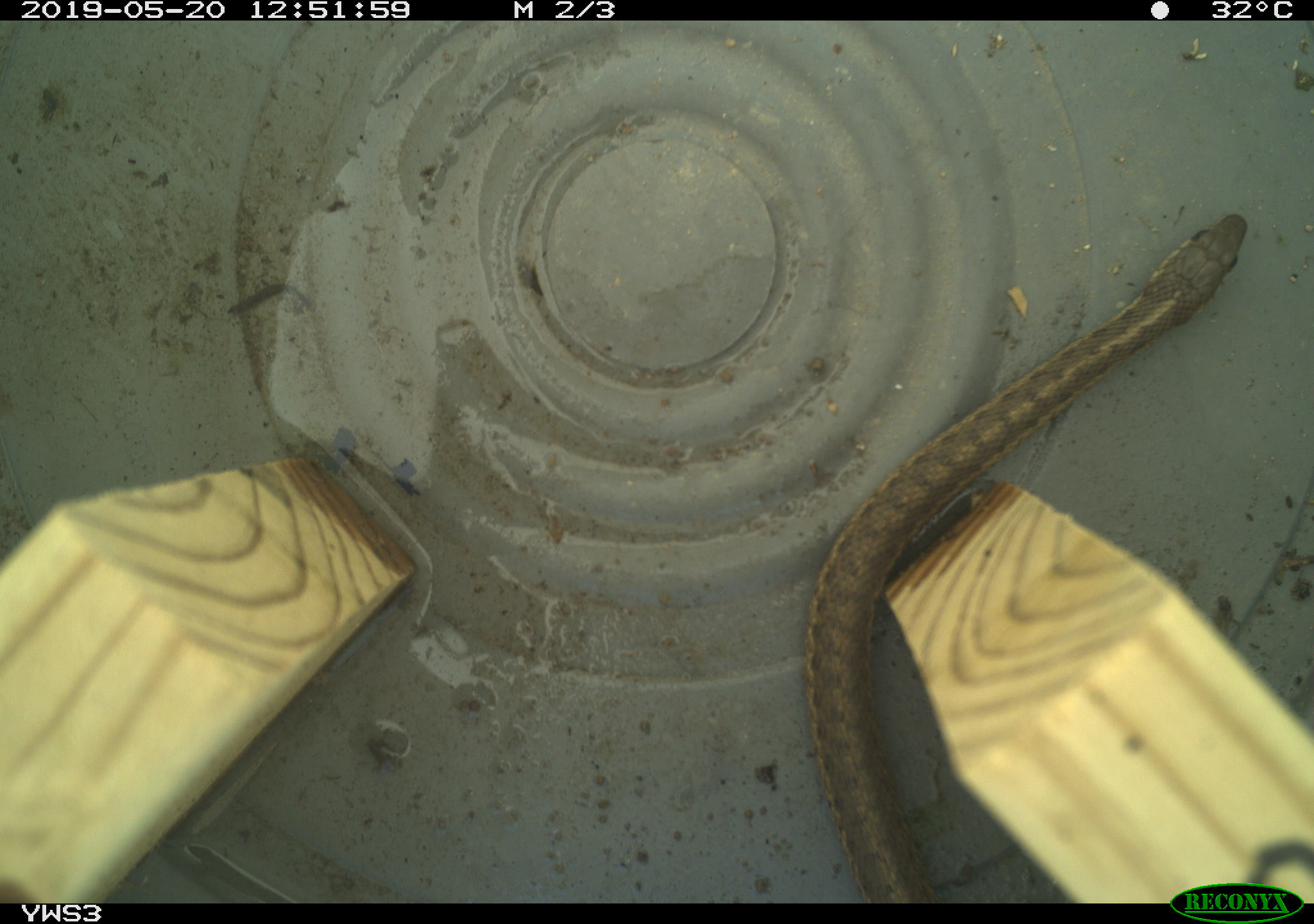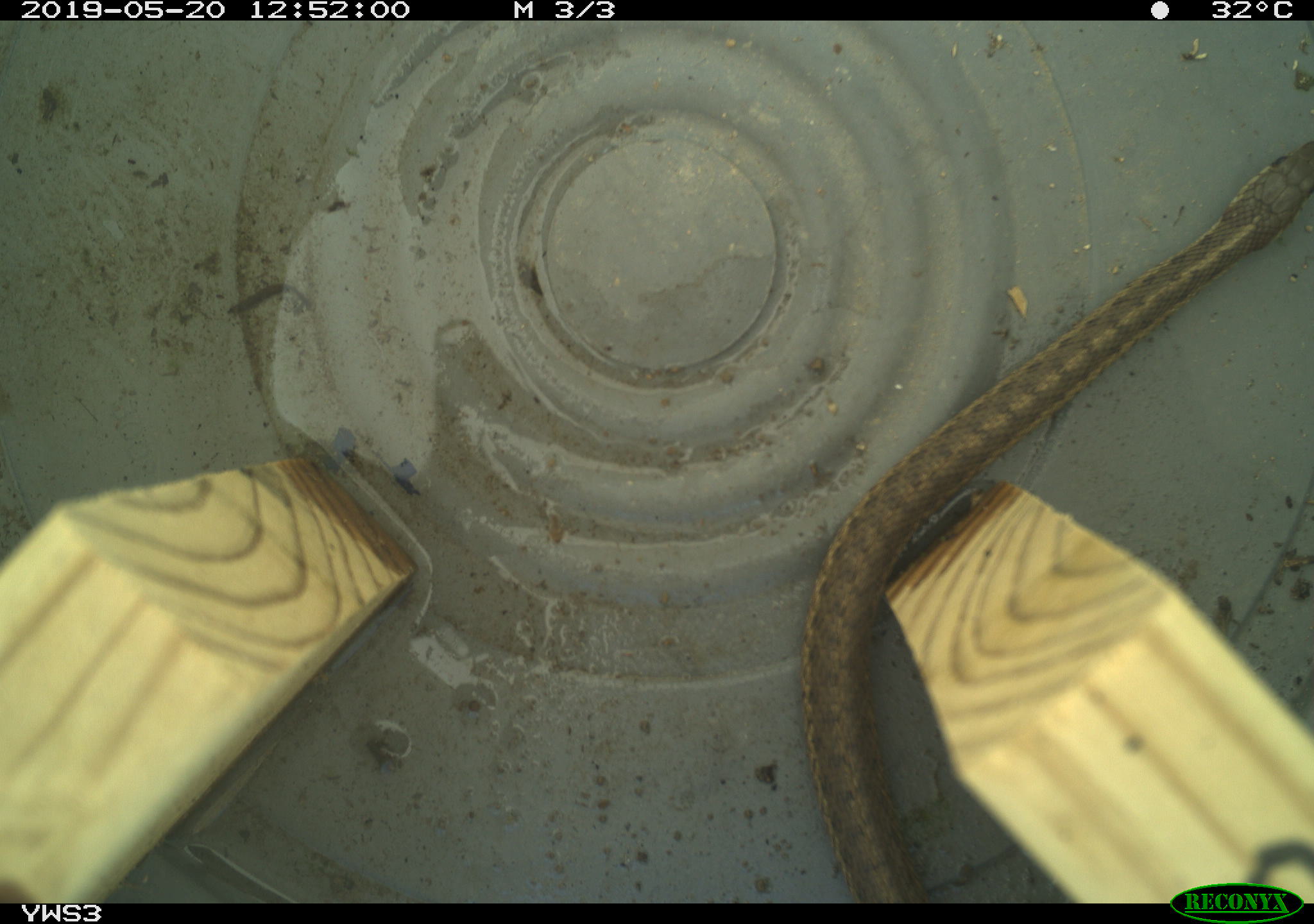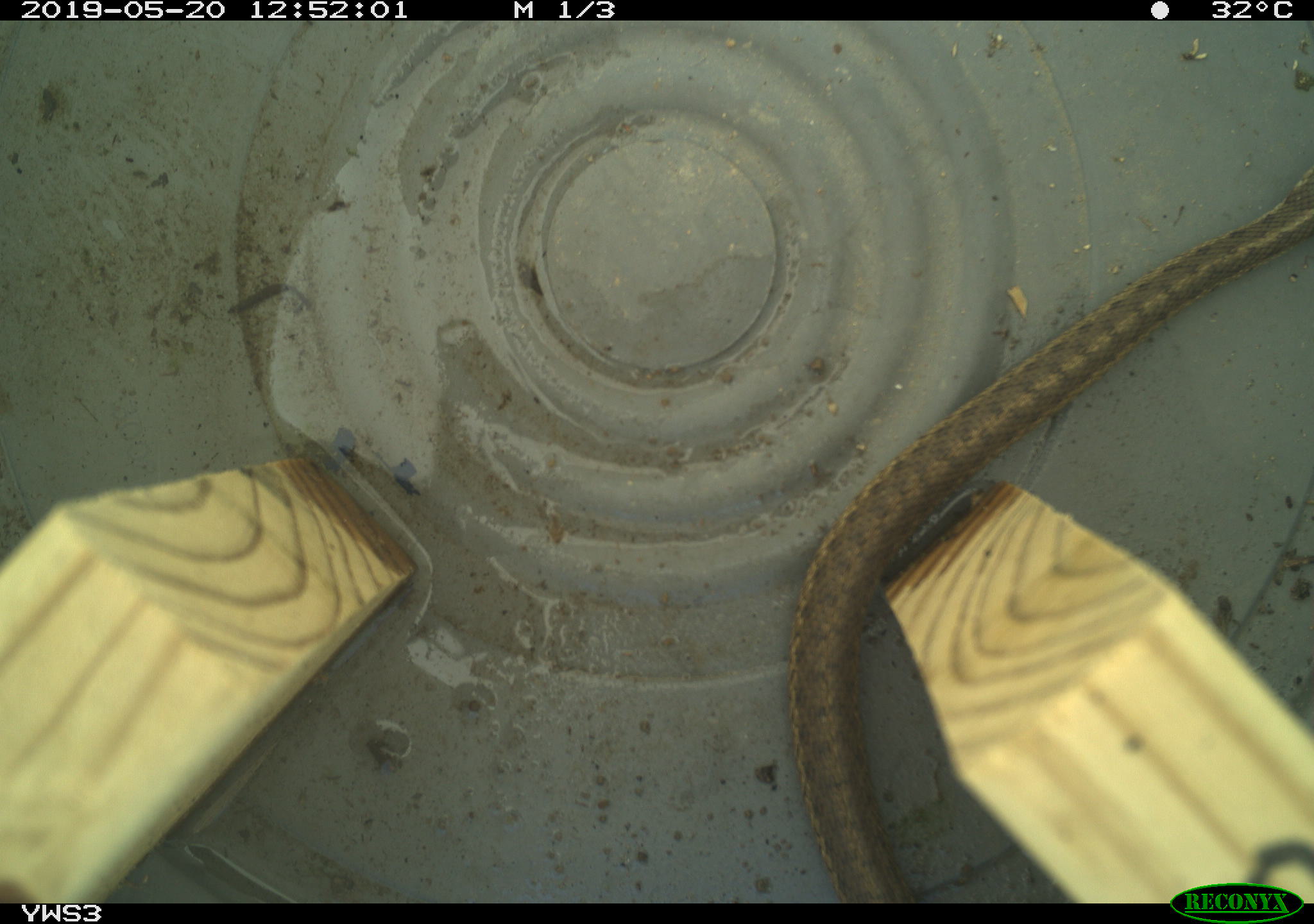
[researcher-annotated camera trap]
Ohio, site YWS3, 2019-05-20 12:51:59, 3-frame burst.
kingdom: Animalia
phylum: Chordata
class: Reptilia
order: Squamata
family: Colubridae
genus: Thamnophis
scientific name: Thamnophis sirtalis sirtalis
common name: eastern gartersnake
Eastern gartersnake (Thamnophis sirtalis sirtalis).